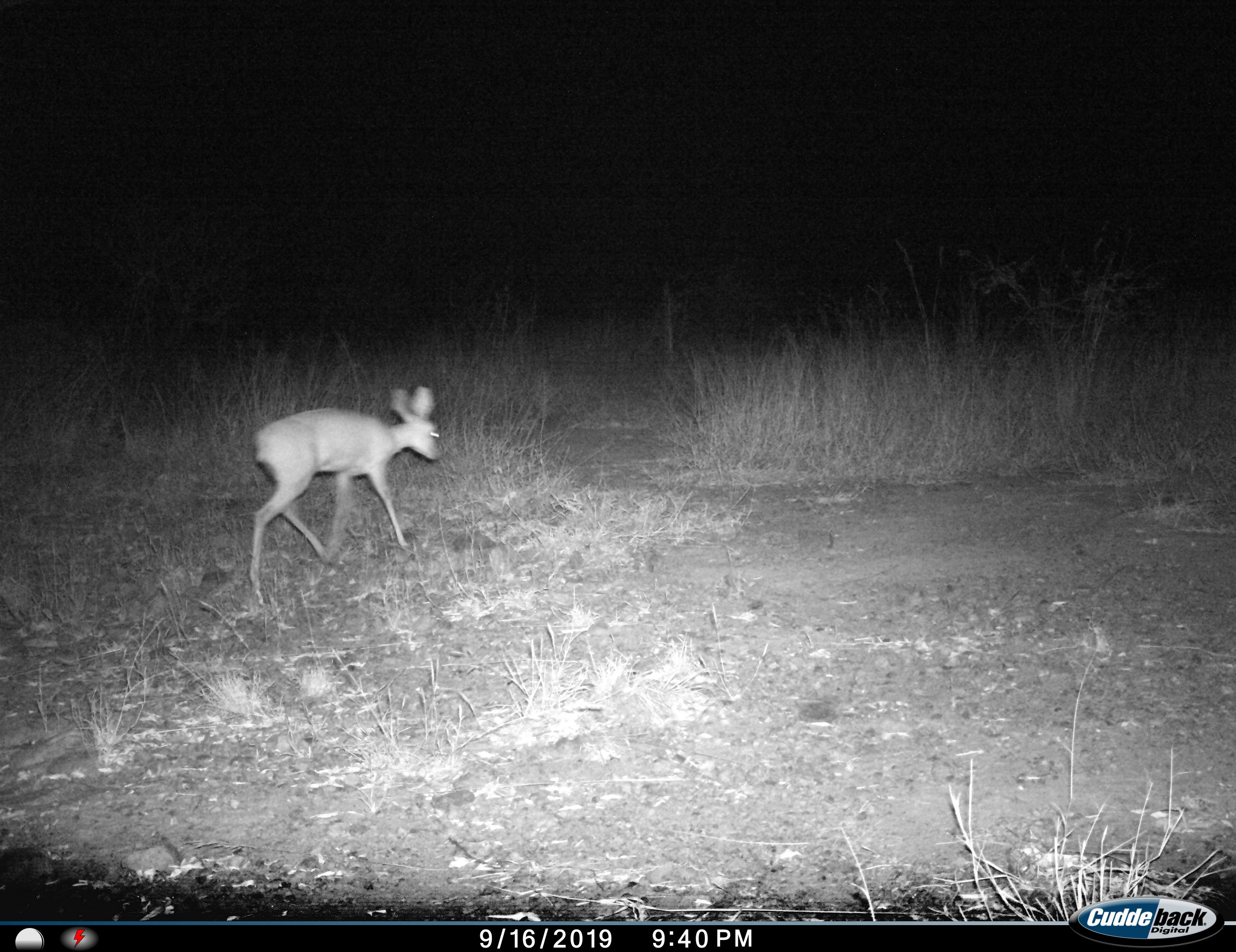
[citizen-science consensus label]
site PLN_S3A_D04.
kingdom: Animalia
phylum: Chordata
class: Mammalia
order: Artiodactyla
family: Bovidae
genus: Raphicerus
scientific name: Raphicerus campestris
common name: steenbok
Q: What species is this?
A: Steenbok (Raphicerus campestris).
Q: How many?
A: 1.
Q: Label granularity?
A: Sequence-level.